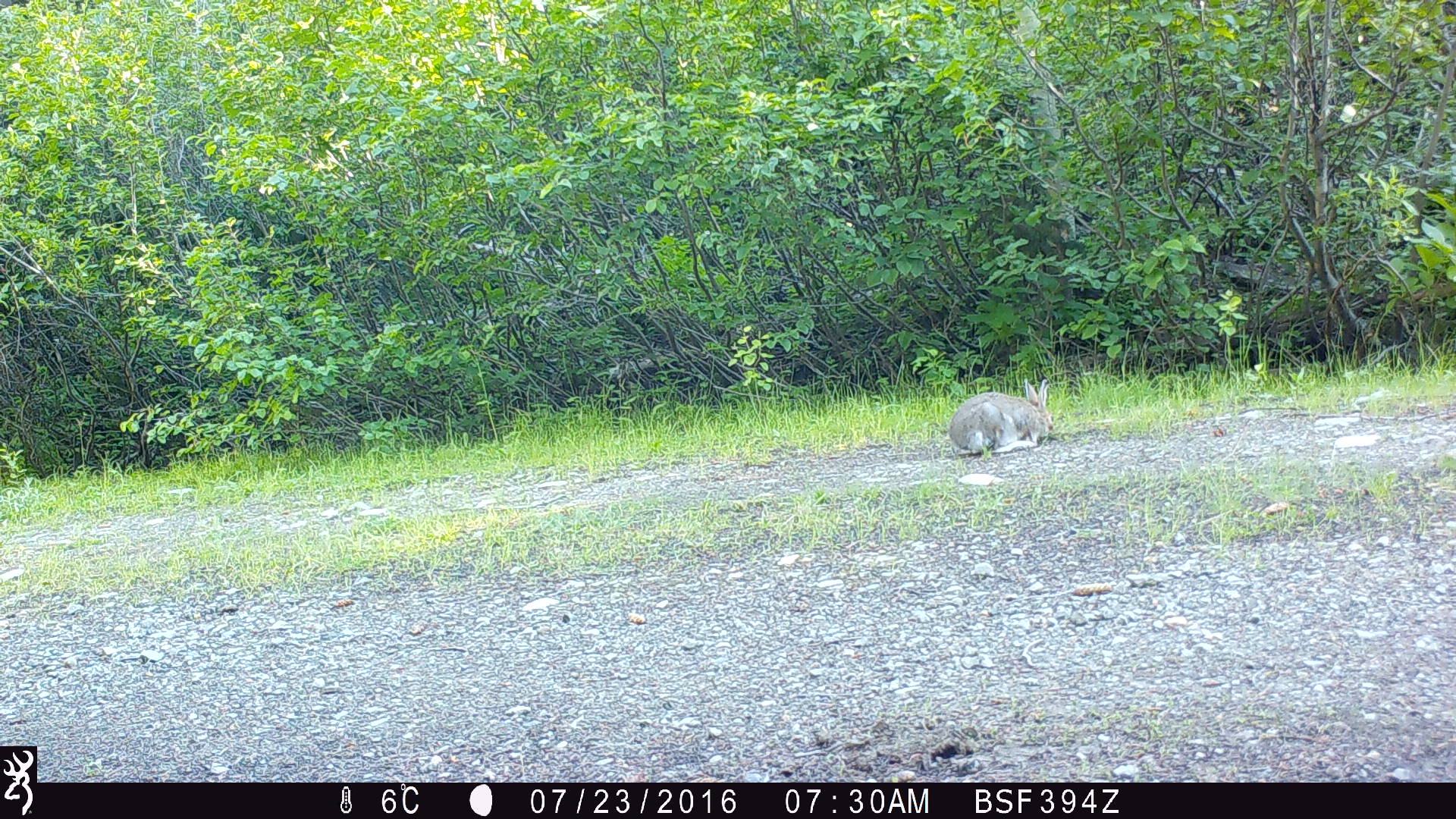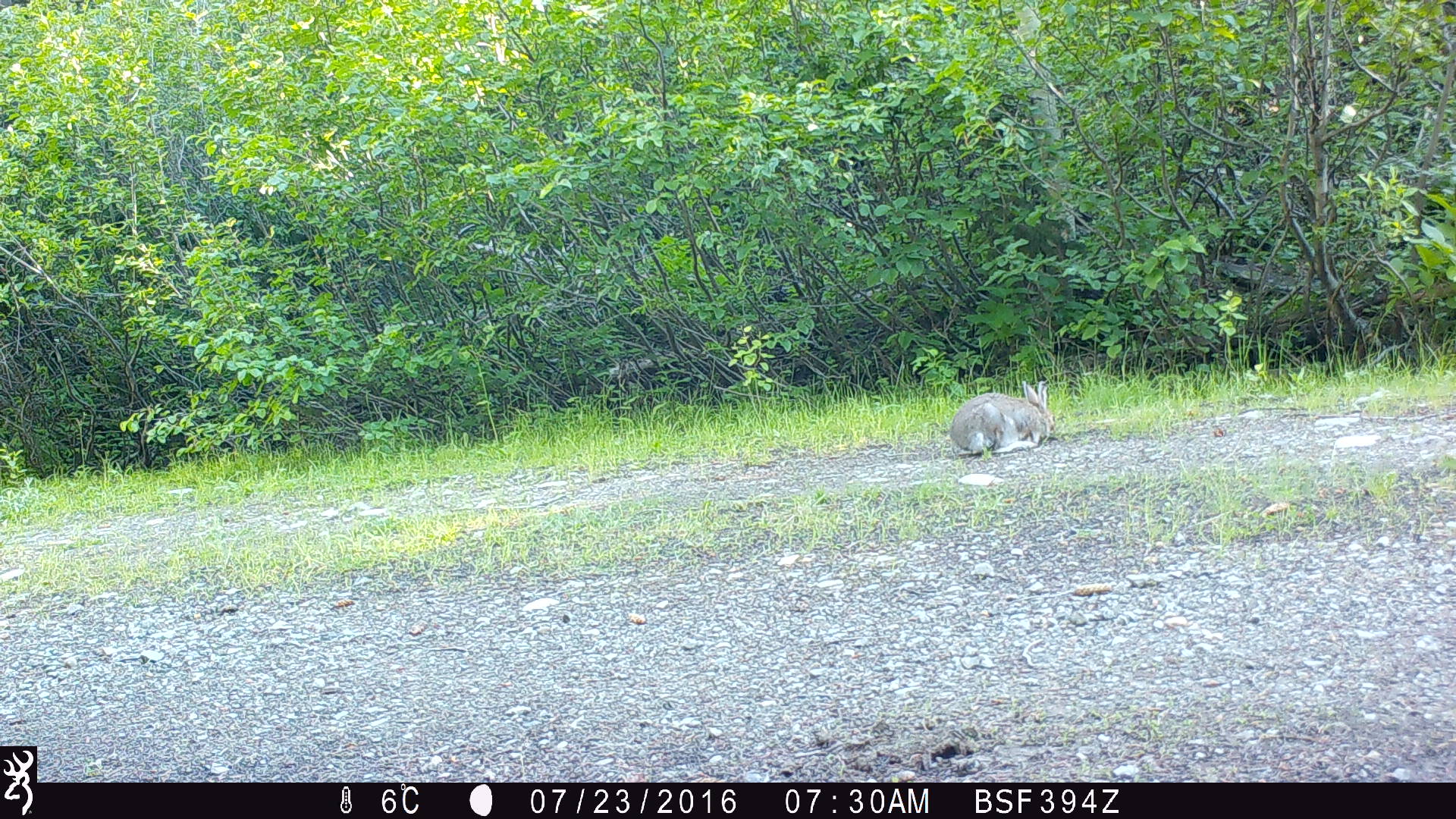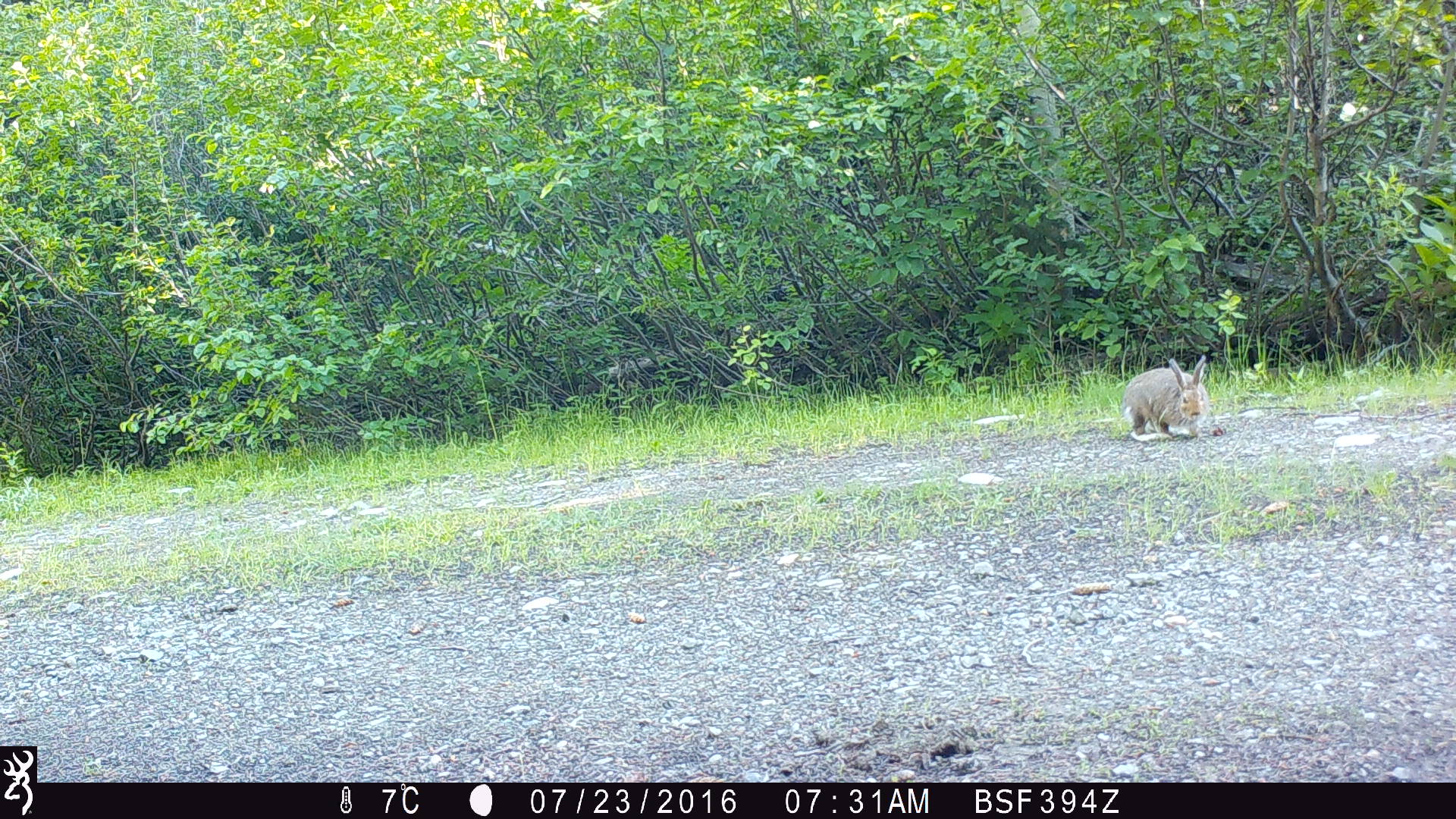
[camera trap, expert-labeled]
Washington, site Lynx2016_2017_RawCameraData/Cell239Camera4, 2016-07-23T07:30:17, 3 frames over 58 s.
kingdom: Animalia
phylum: Chordata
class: Mammalia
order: Lagomorpha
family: Leporidae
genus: Lepus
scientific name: Lepus americanus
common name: snowshoe hare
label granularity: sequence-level